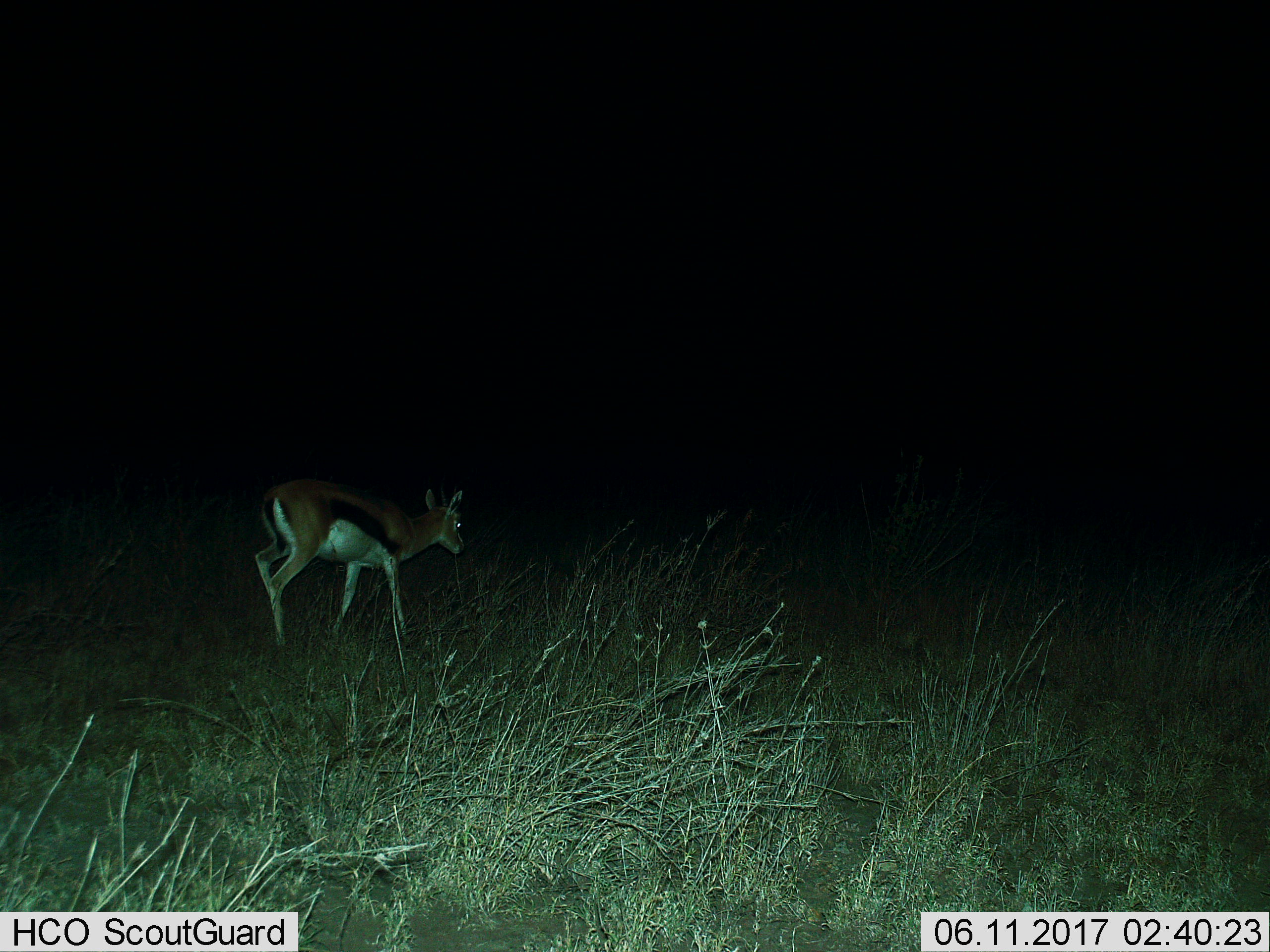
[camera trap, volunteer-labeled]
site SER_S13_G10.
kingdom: Animalia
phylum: Chordata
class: Mammalia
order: Artiodactyla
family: Bovidae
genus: Eudorcas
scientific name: Eudorcas thomsonii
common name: thomson's gazelle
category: gazellethomsons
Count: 1.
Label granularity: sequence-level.